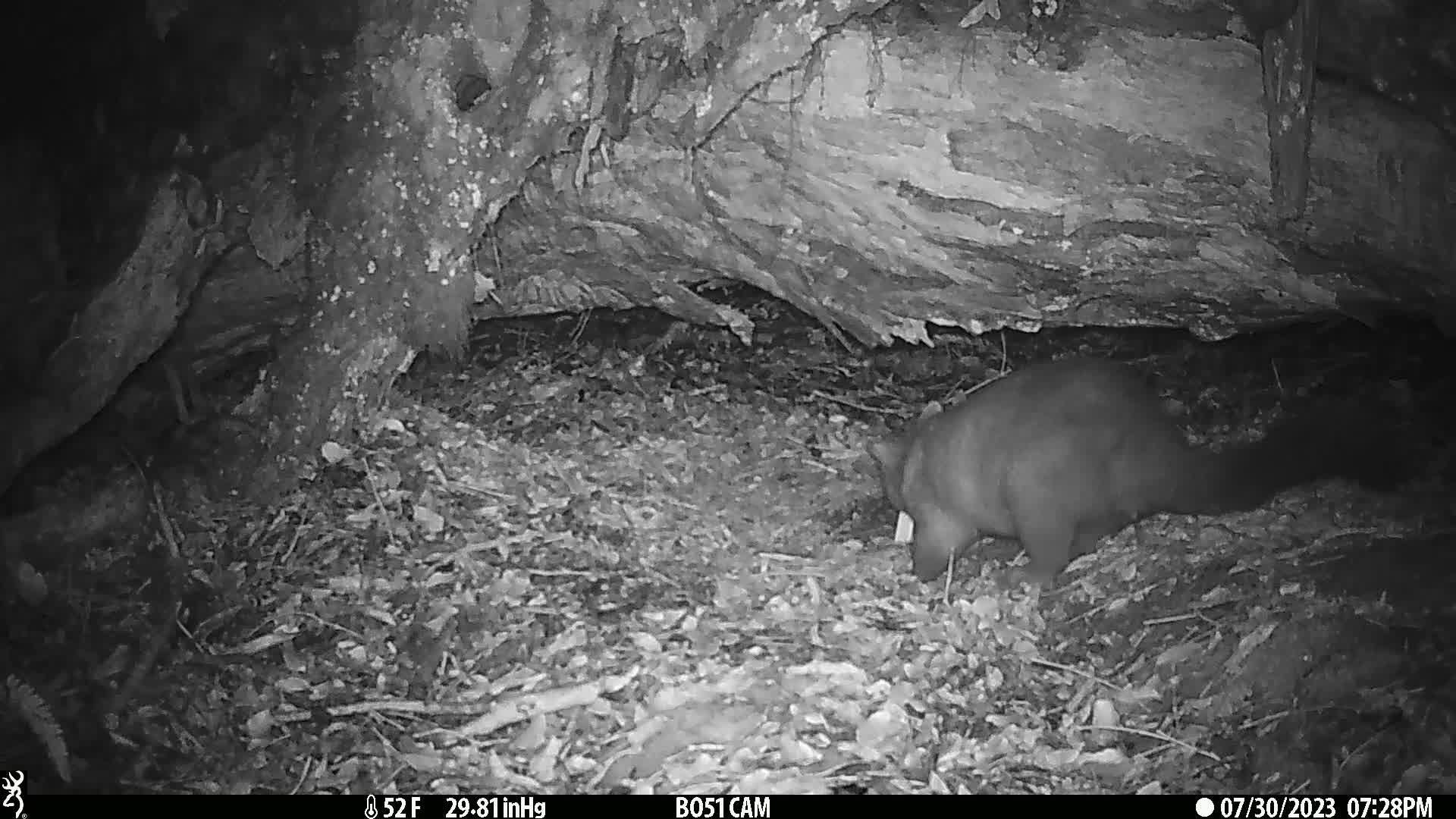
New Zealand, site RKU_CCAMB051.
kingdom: Animalia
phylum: Chordata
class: Mammalia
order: Diprotodontia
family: Phalangeridae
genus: Trichosurus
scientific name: Trichosurus vulpecula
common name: common brushtail possum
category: possum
Possum (common brushtail possum) (Trichosurus vulpecula).